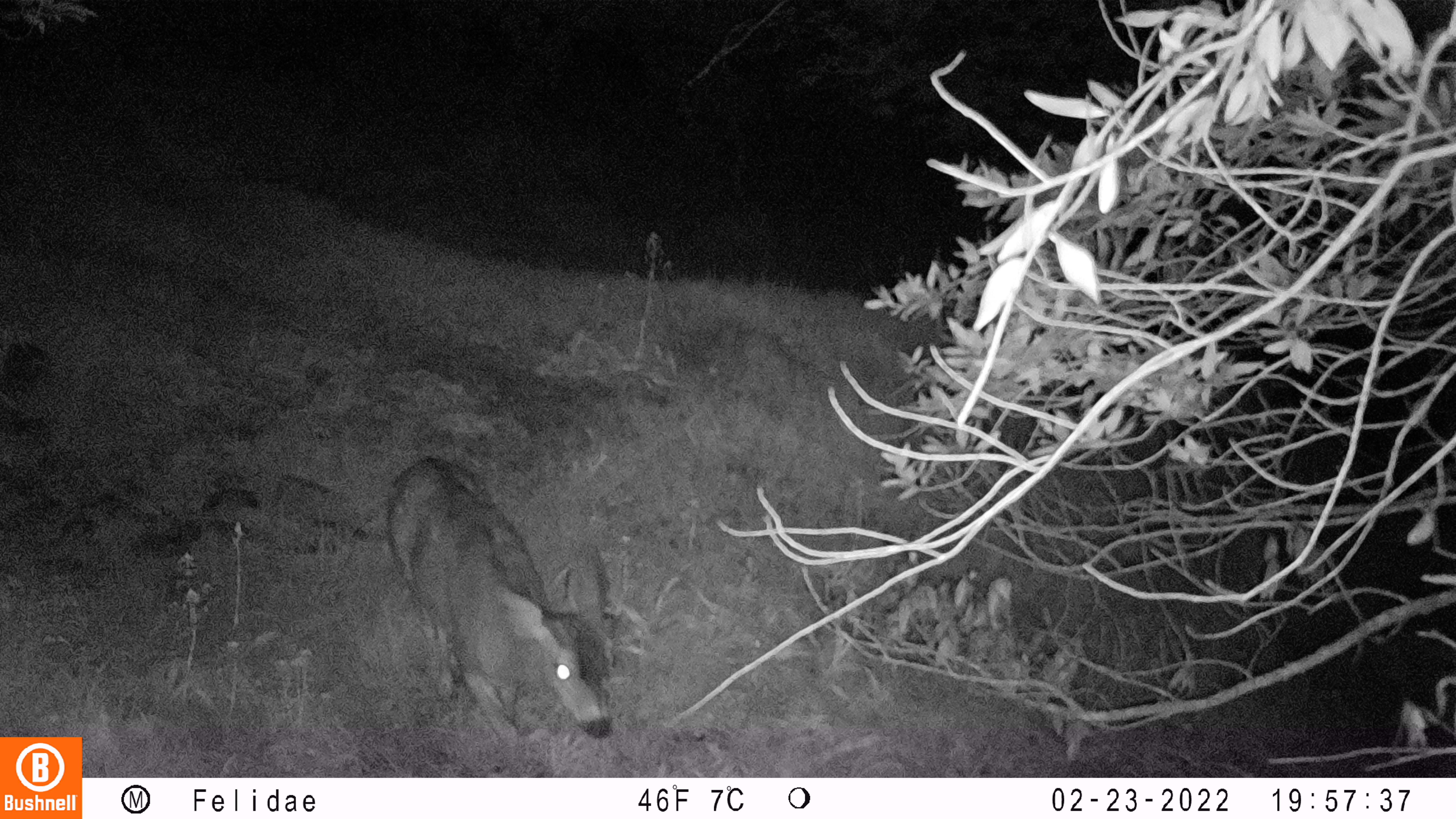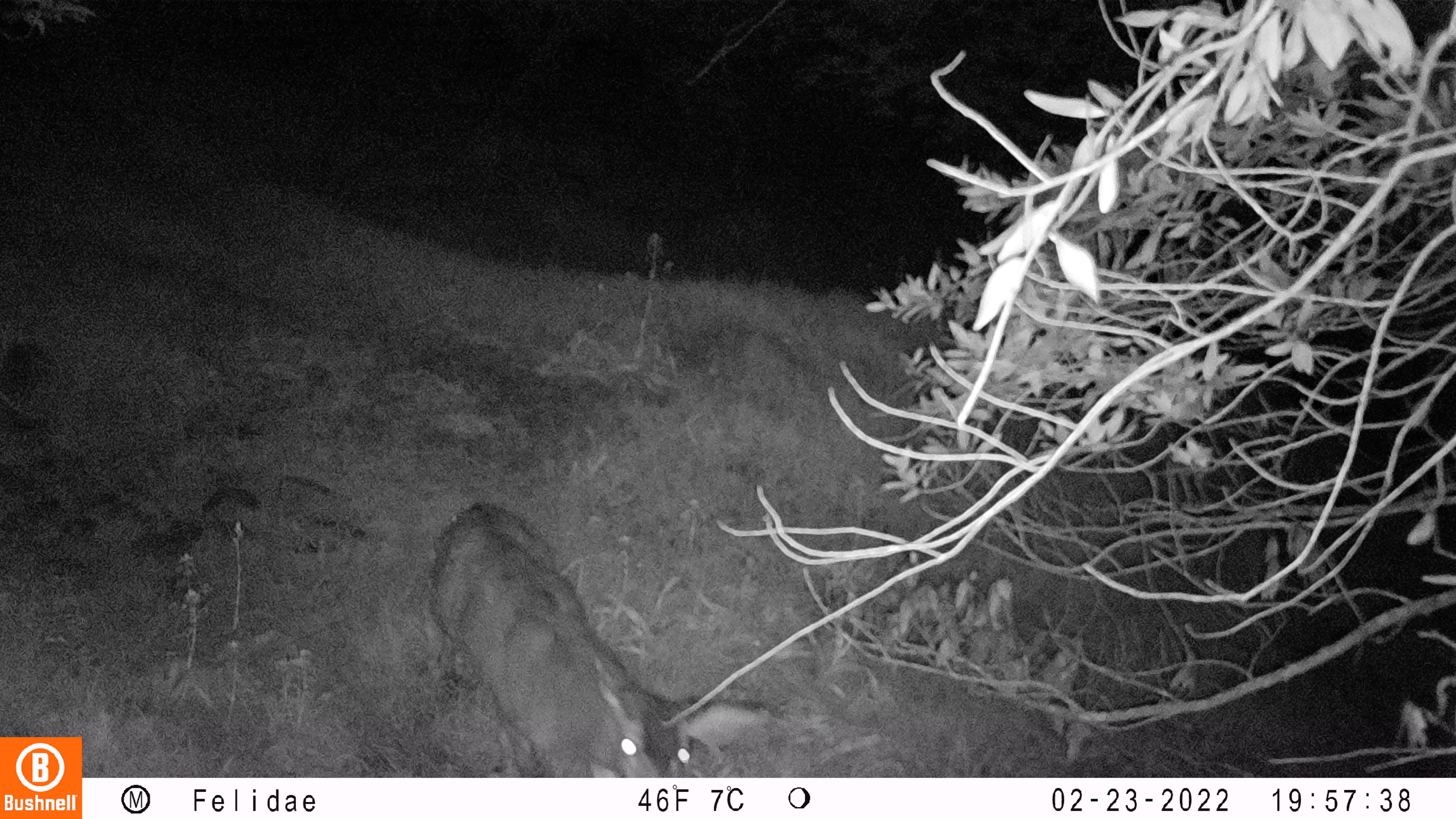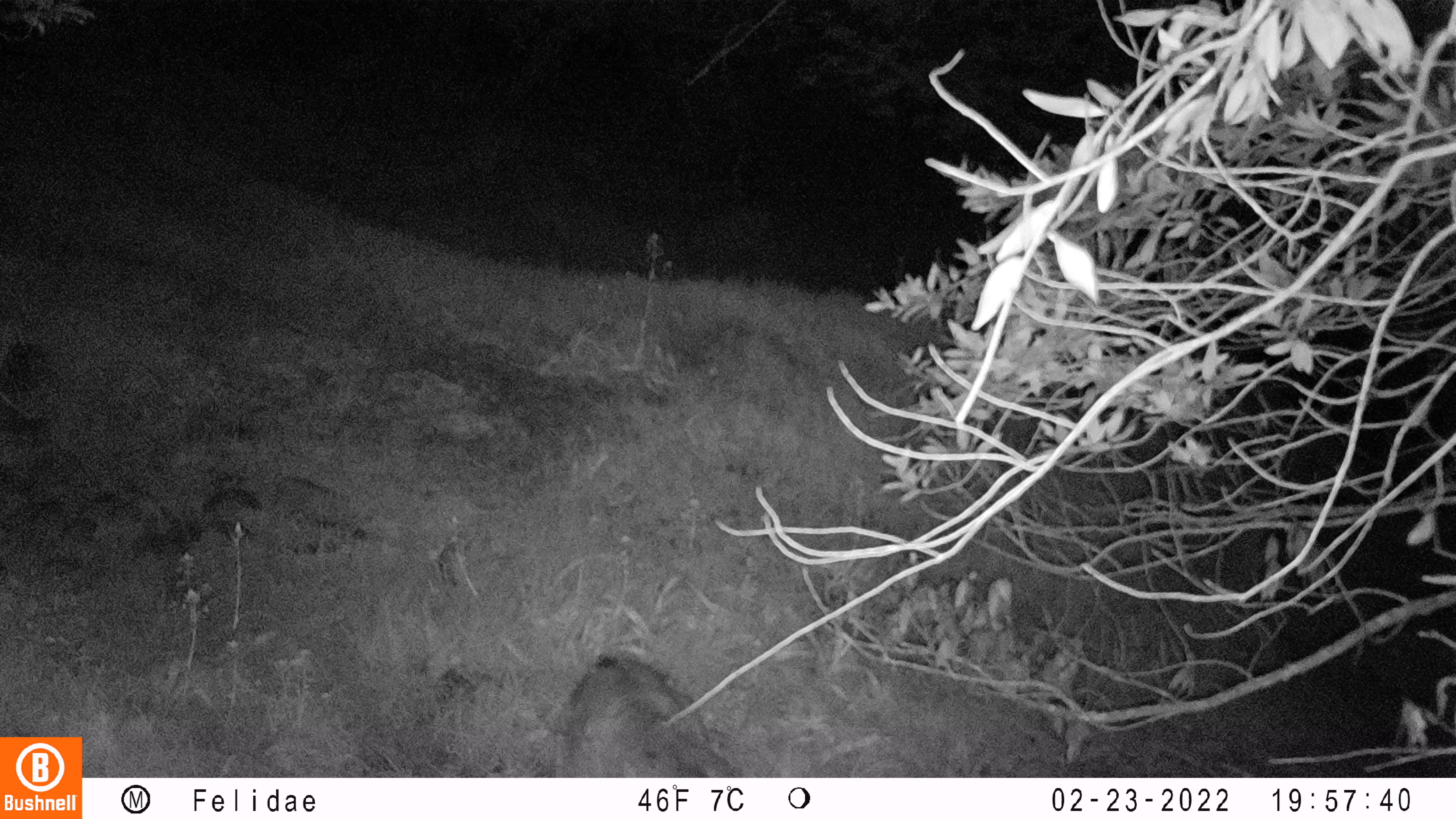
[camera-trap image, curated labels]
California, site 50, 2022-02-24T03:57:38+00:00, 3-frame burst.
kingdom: Animalia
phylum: Chordata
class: Mammalia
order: Artiodactyla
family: Cervidae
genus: Odocoileus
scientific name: Odocoileus hemionus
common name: mule deer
Mule deer (Odocoileus hemionus).